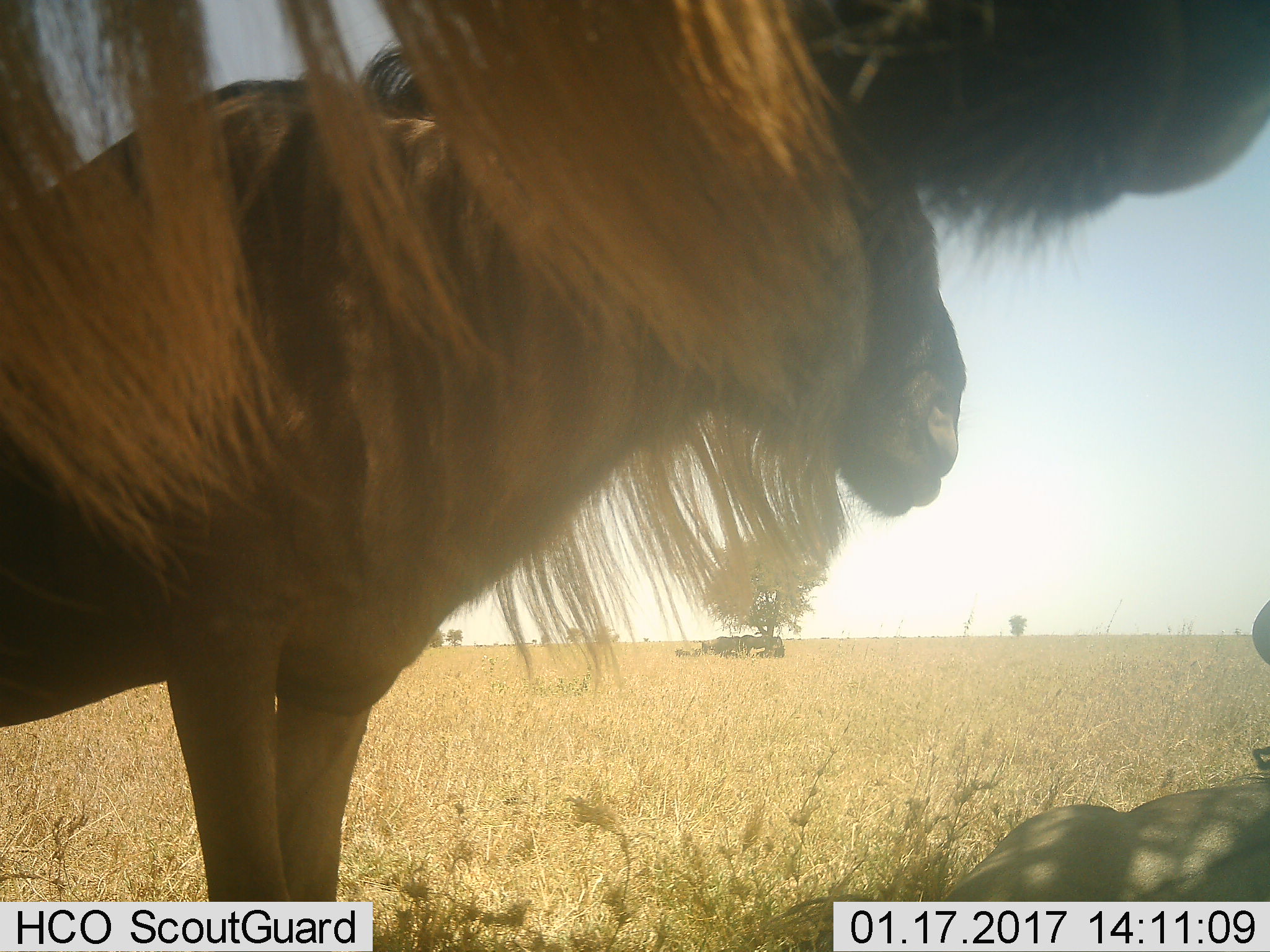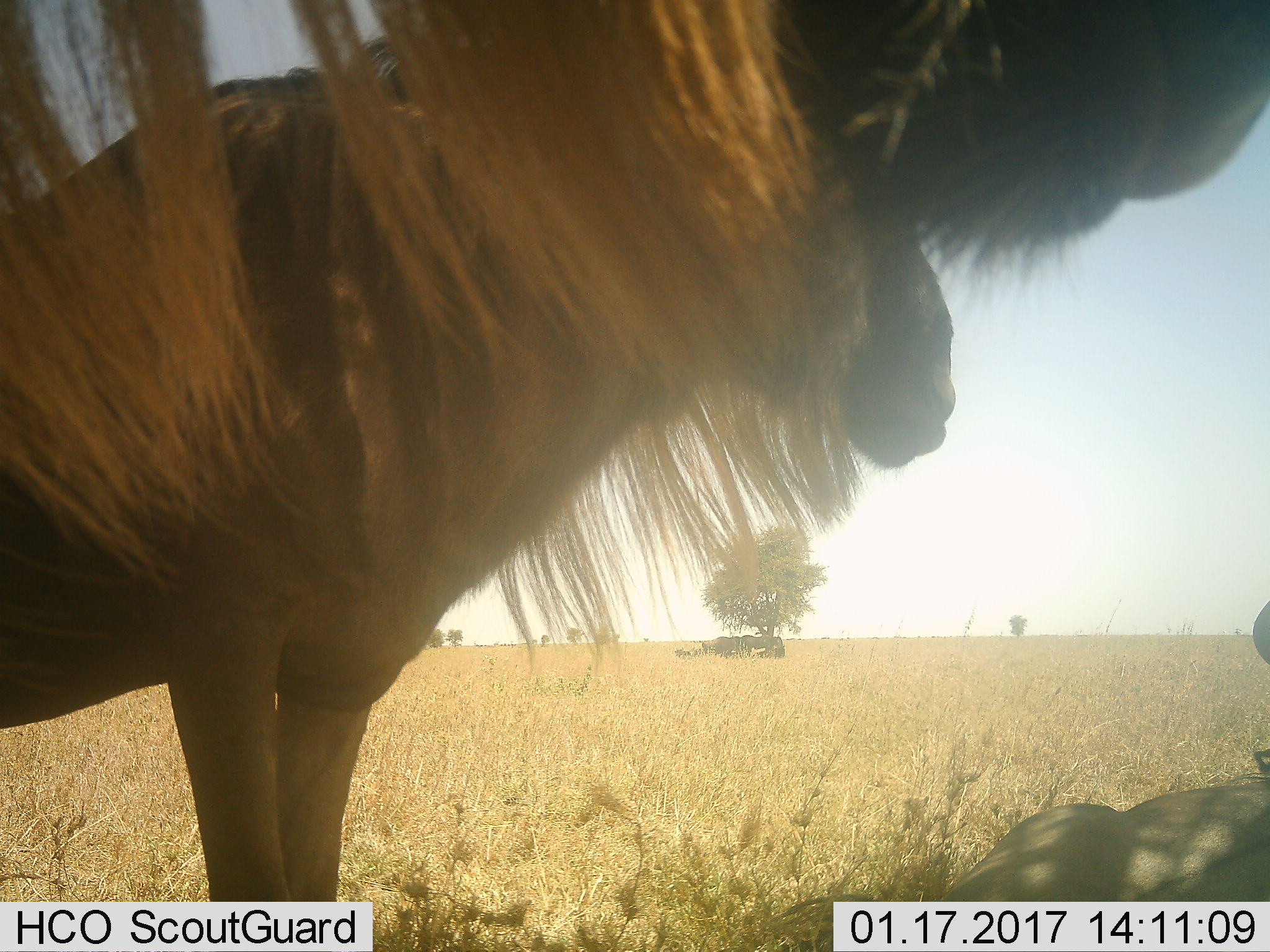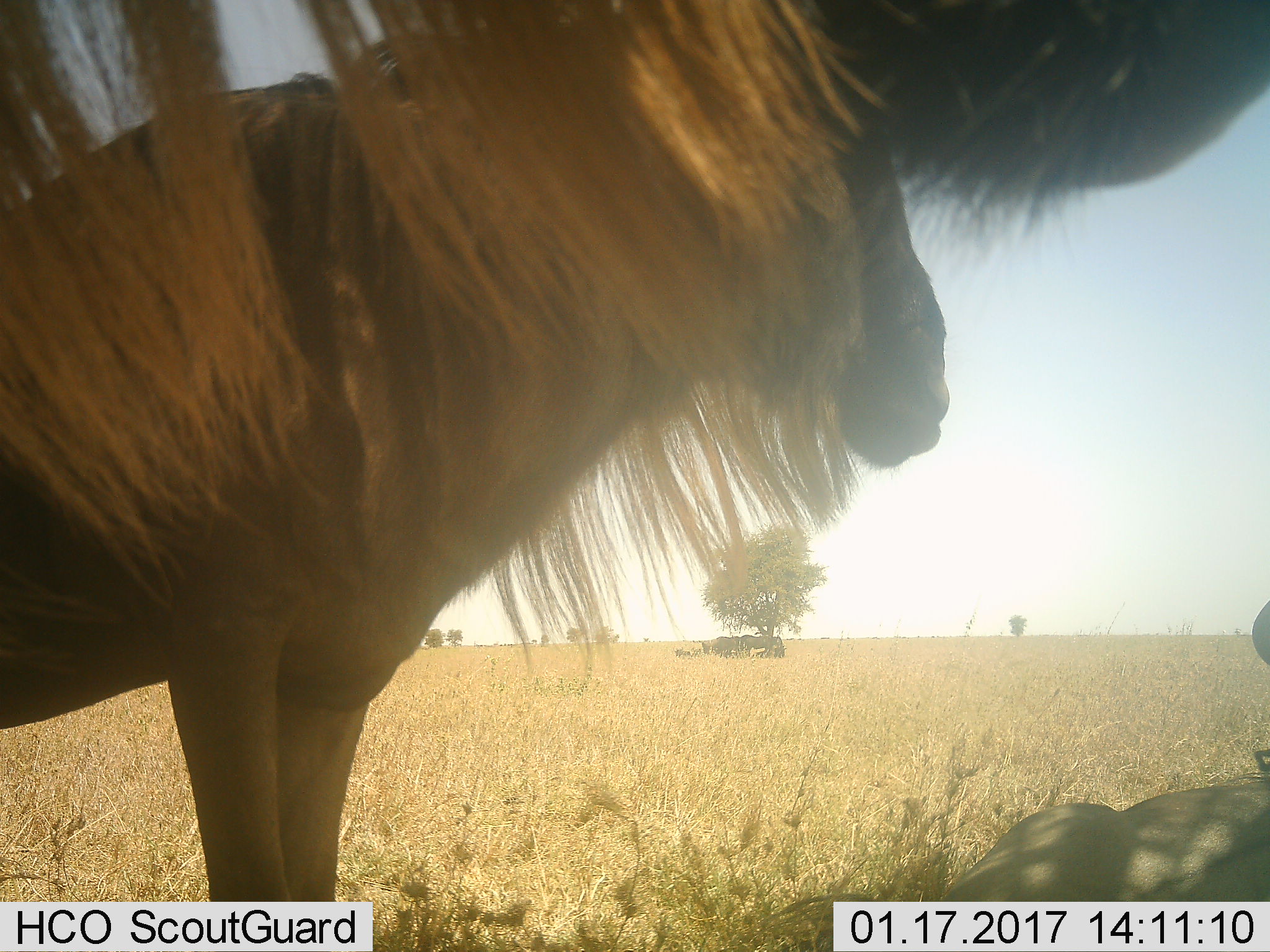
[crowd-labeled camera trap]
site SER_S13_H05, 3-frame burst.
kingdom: Animalia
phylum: Chordata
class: Mammalia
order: Artiodactyla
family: Bovidae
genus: Connochaetes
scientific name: Connochaetes taurinus taurinus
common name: blue wildebeest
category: wildebeestblue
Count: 3.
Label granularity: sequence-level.